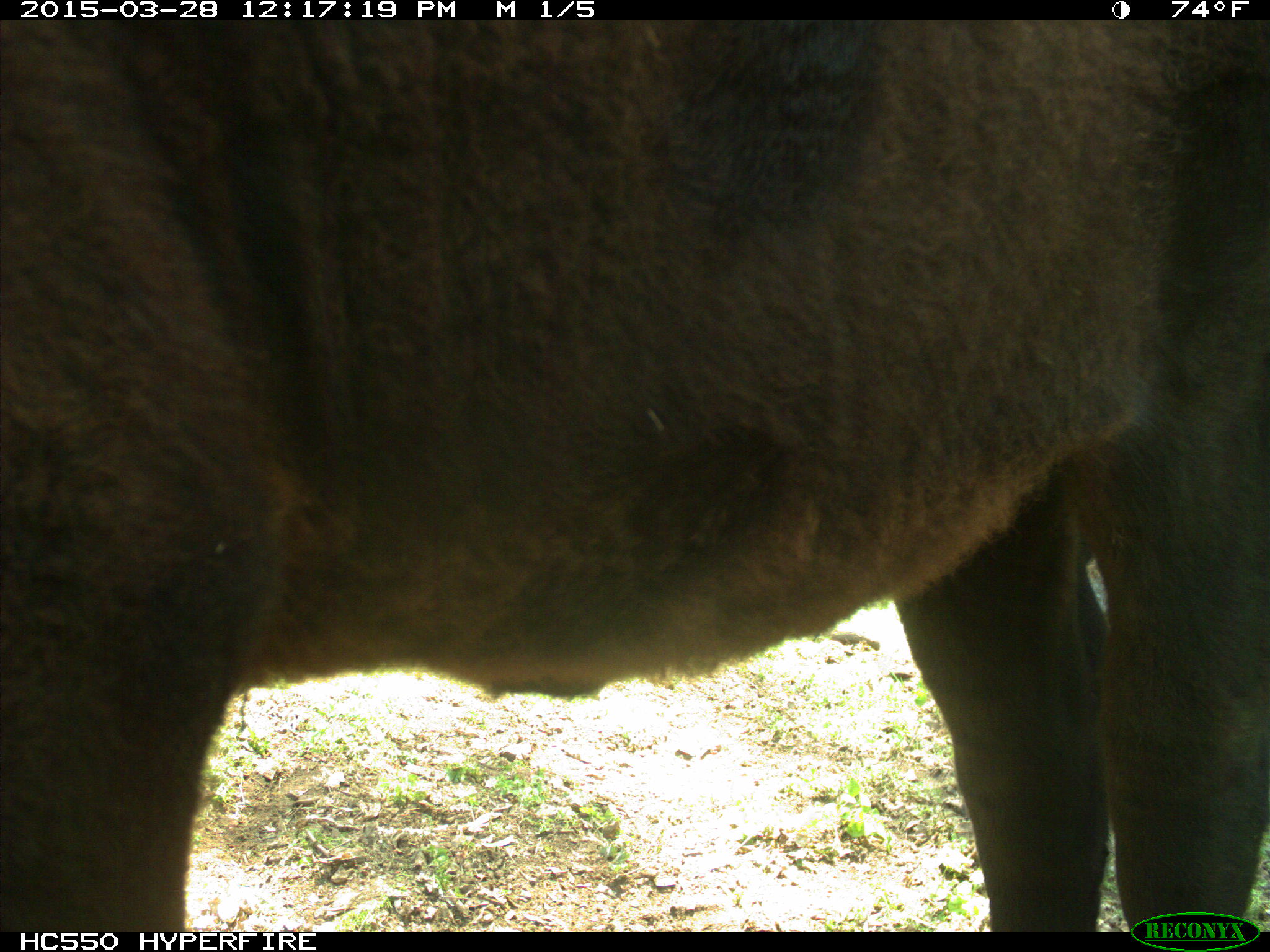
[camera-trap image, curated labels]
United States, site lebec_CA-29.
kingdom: Animalia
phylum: Chordata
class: Mammalia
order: Artiodactyla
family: Bovidae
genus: Bos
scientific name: Bos taurus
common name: domestic cow